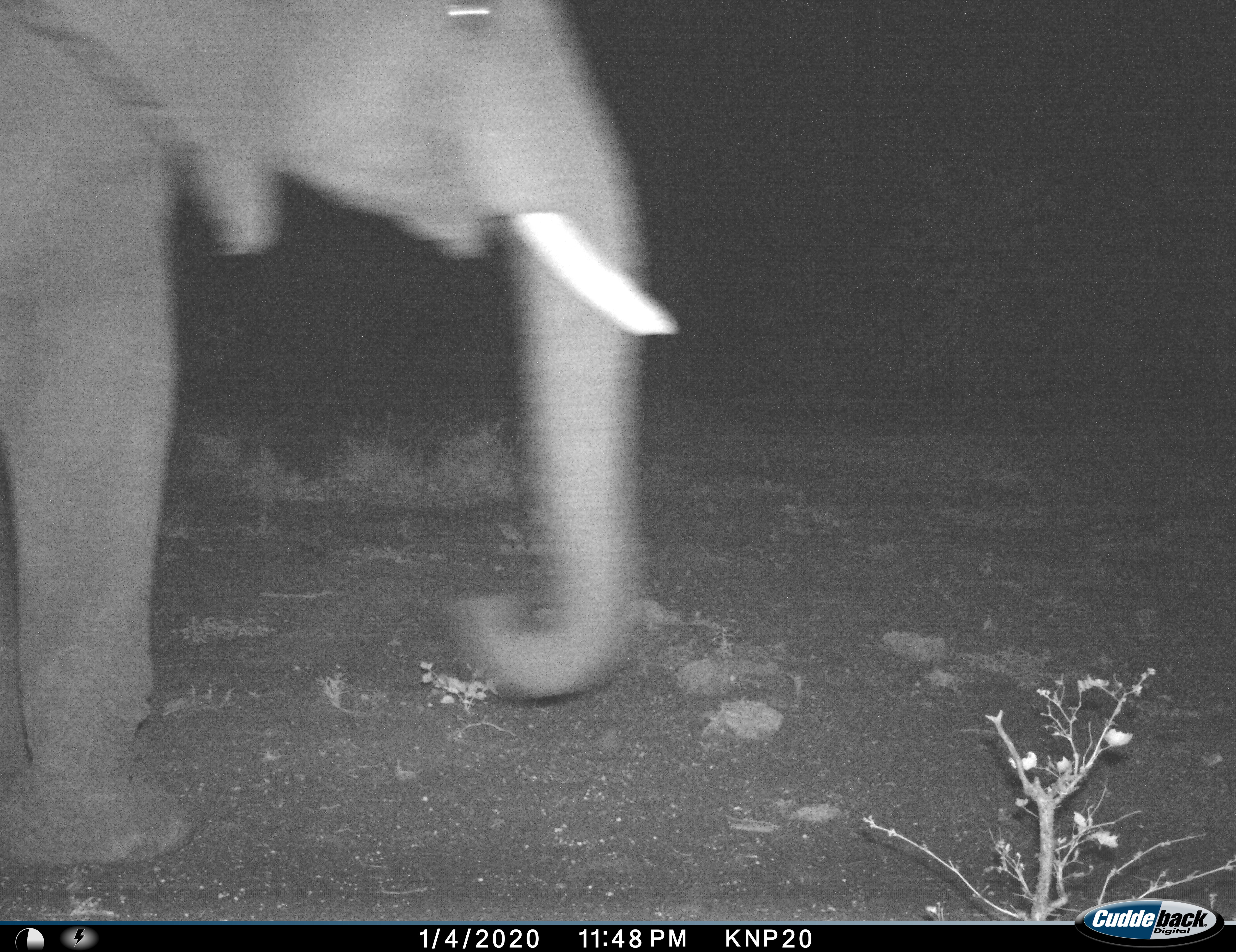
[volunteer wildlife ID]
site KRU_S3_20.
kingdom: Animalia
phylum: Chordata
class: Mammalia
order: Proboscidea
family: Elephantidae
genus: Loxodonta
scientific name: Loxodonta africana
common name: african bush elephant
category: elephant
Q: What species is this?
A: Elephant (african bush elephant) (Loxodonta africana).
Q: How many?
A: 1.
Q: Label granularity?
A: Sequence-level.